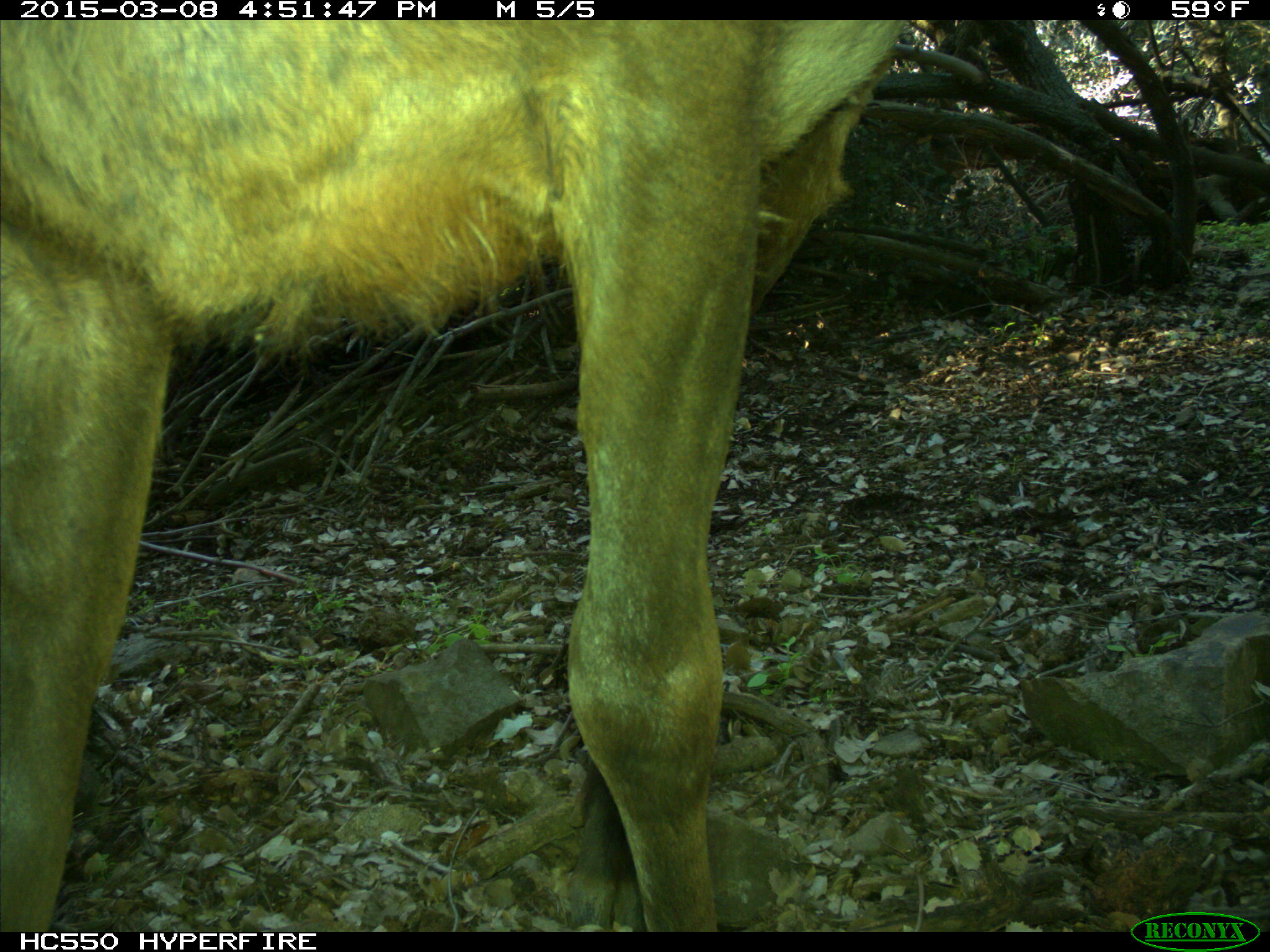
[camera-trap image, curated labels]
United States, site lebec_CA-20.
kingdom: Animalia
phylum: Chordata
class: Mammalia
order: Artiodactyla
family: Cervidae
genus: Cervus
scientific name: Cervus canadensis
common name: elk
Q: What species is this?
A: Cervus canadensis (elk).